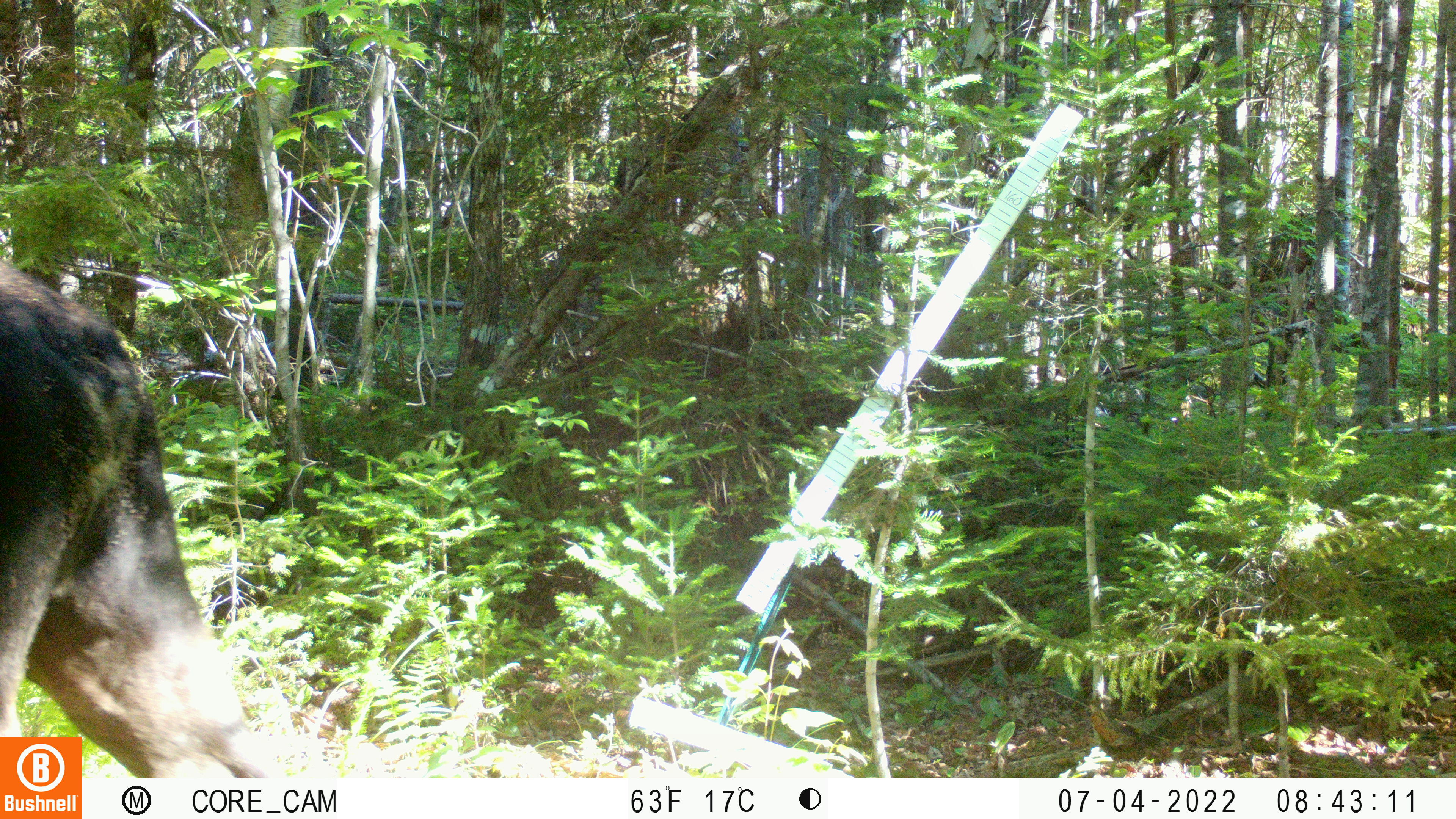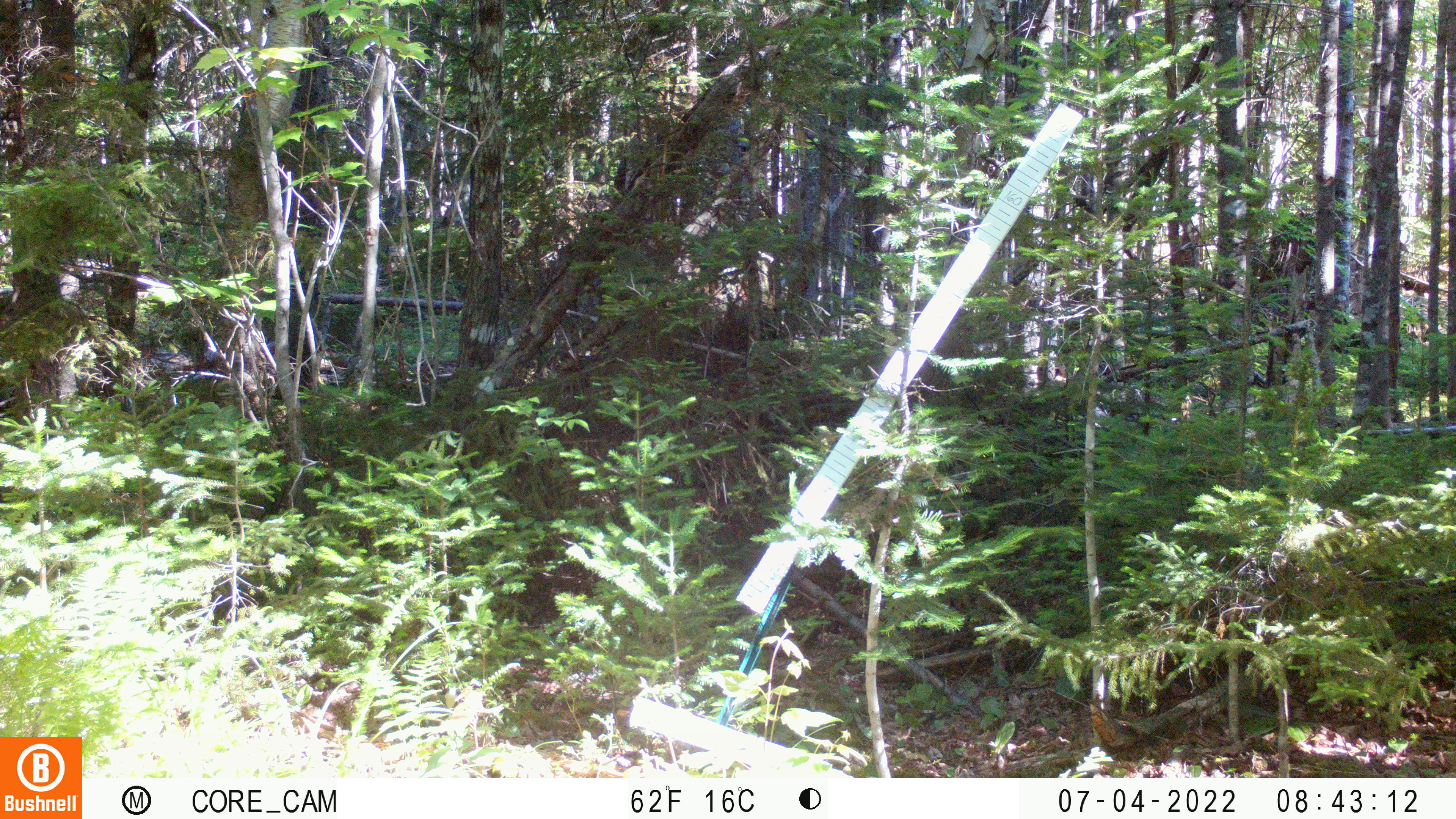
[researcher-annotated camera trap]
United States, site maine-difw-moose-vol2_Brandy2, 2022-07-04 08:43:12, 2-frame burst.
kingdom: Animalia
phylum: Chordata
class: Mammalia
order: Artiodactyla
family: Cervidae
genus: Alces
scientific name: Alces alces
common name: moose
Moose (Alces alces).